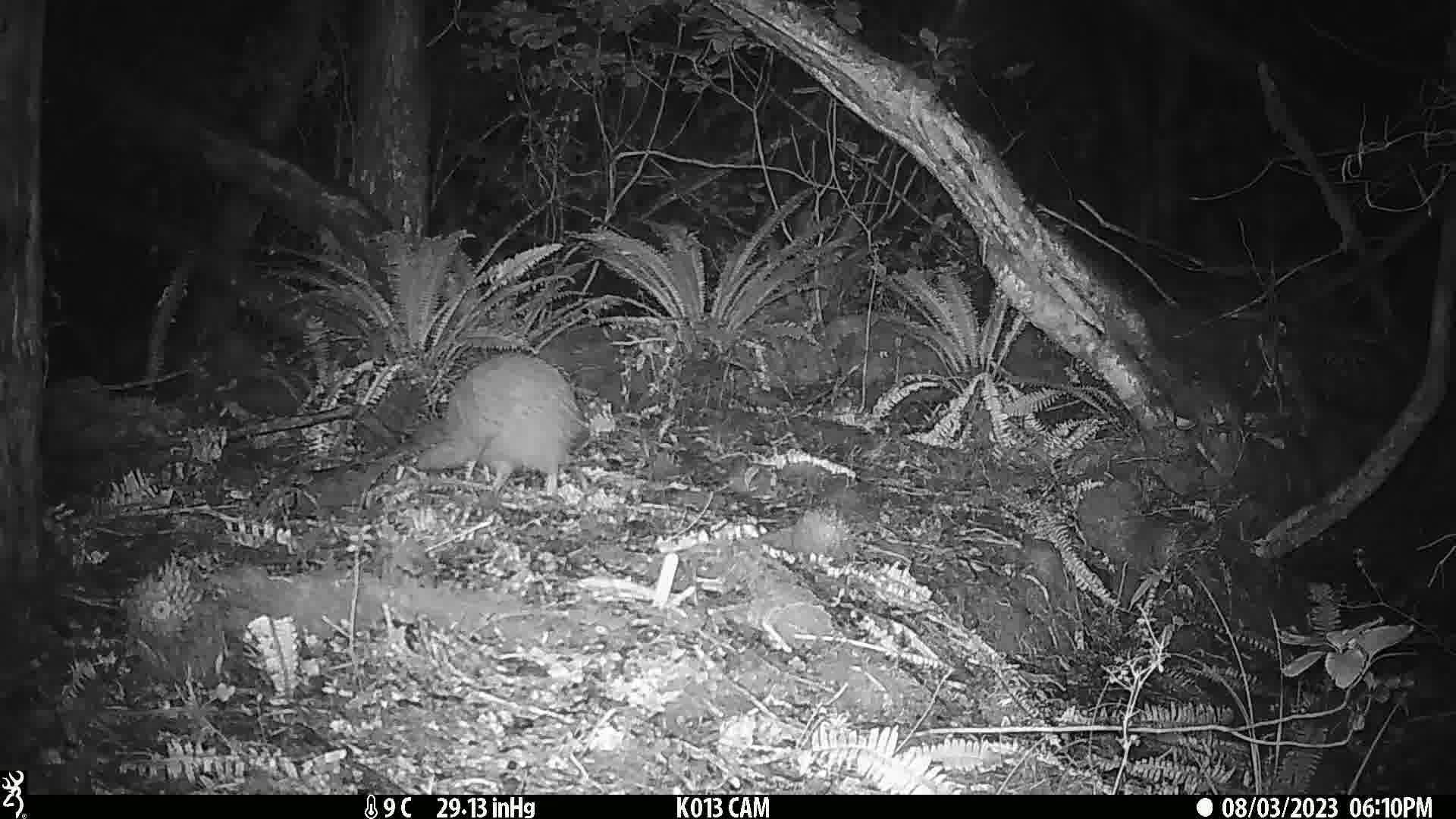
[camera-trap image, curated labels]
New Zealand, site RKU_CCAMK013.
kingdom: Animalia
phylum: Chordata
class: Aves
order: Apterygiformes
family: Apterygidae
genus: Apteryx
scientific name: Apteryx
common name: kiwi